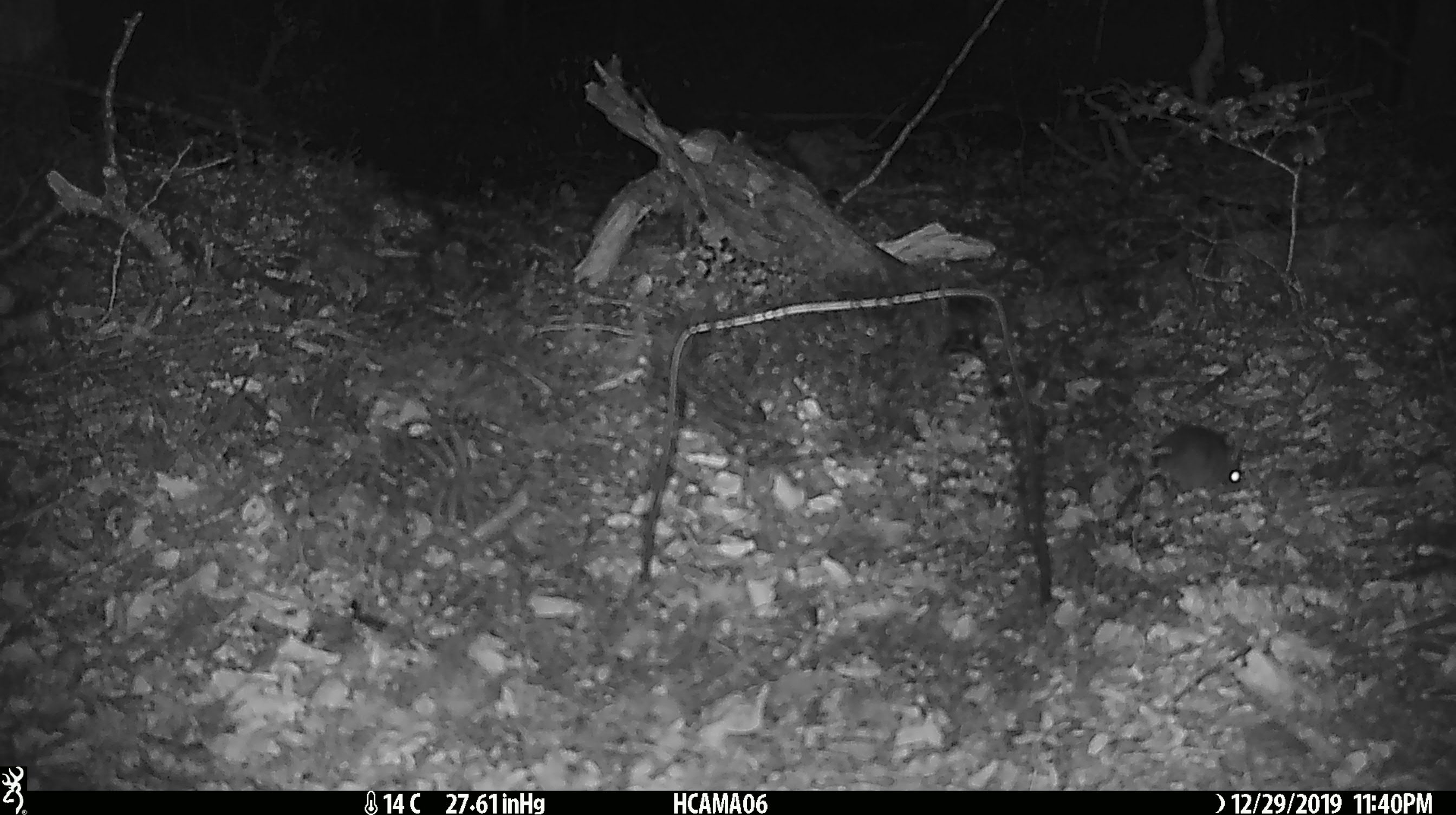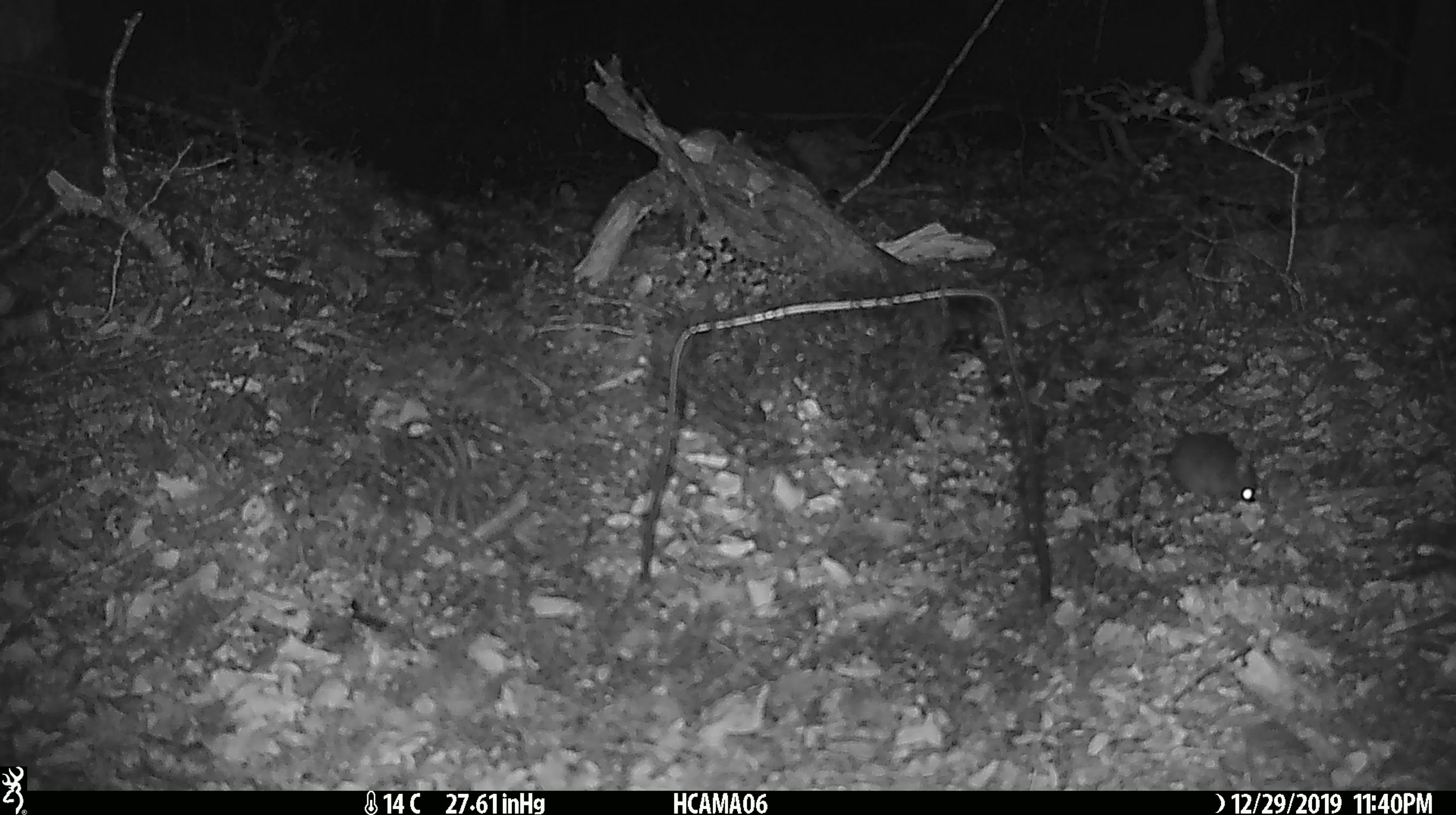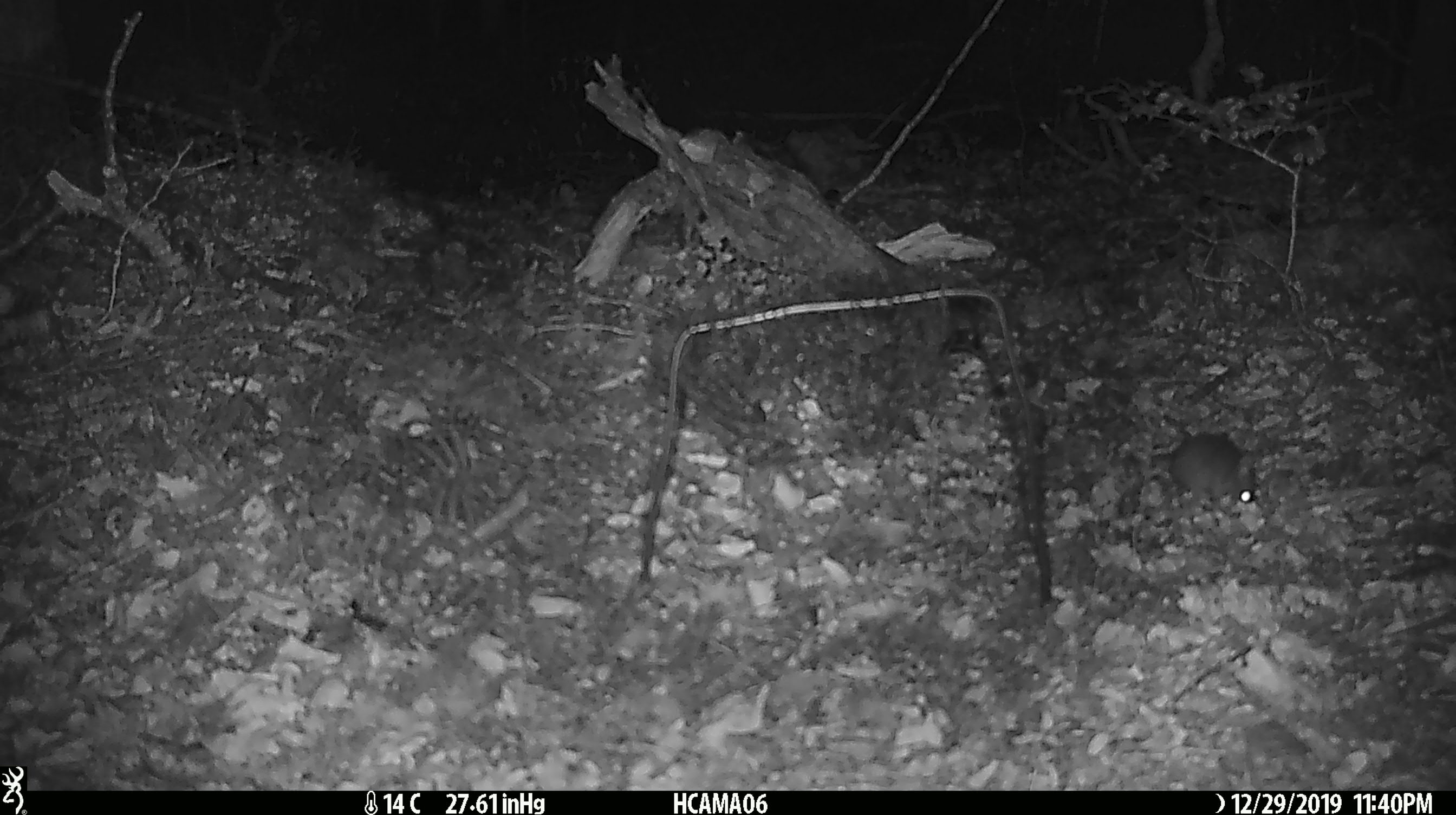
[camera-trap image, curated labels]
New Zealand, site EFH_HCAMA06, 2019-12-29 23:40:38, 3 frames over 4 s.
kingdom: Animalia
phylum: Chordata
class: Mammalia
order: Rodentia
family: Muridae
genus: Mus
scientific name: Mus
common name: mouse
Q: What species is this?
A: Mouse (Mus).